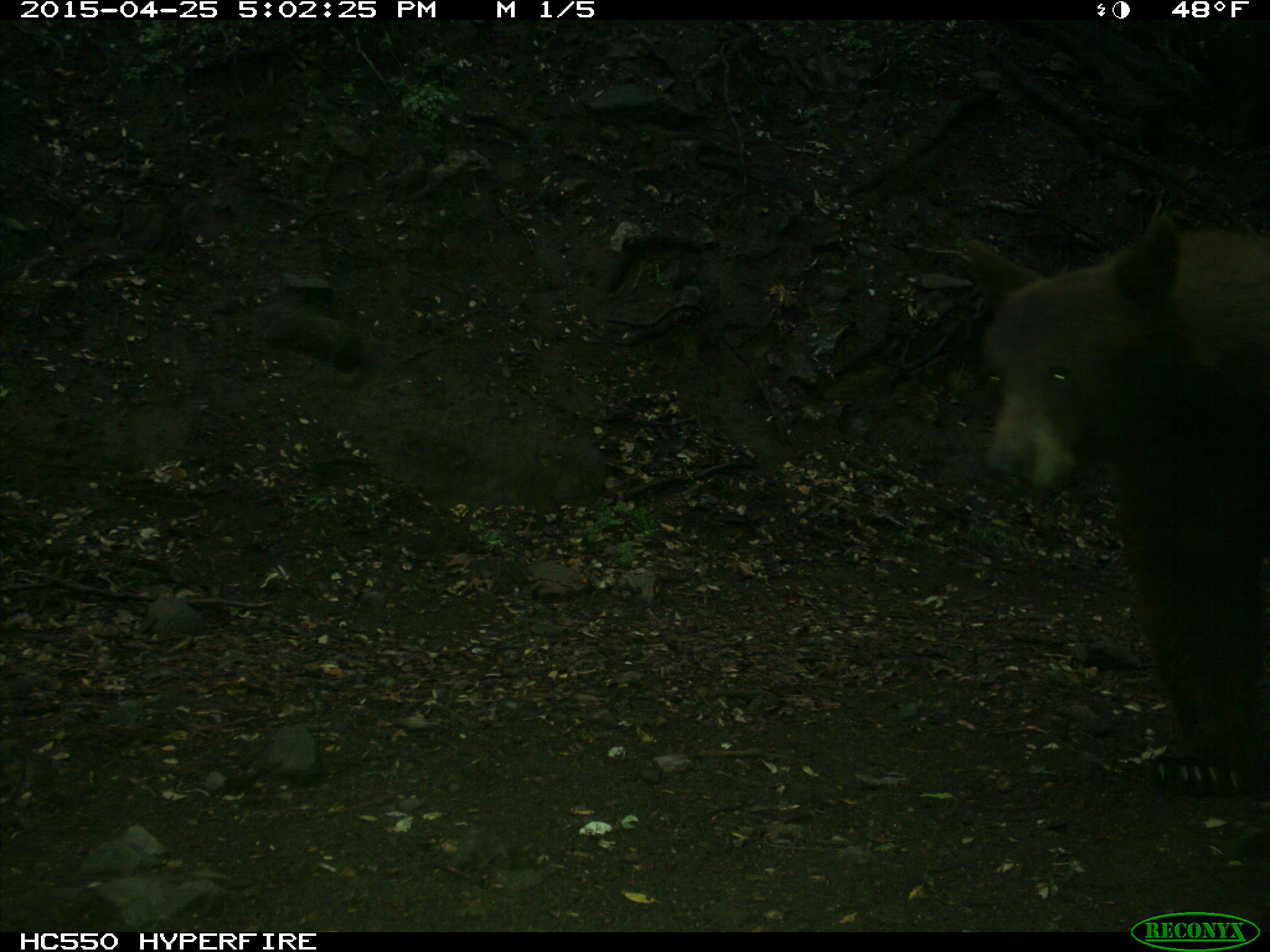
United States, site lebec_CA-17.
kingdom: Animalia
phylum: Chordata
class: Mammalia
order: Carnivora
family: Ursidae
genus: Ursus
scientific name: Ursus americanus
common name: american black bear